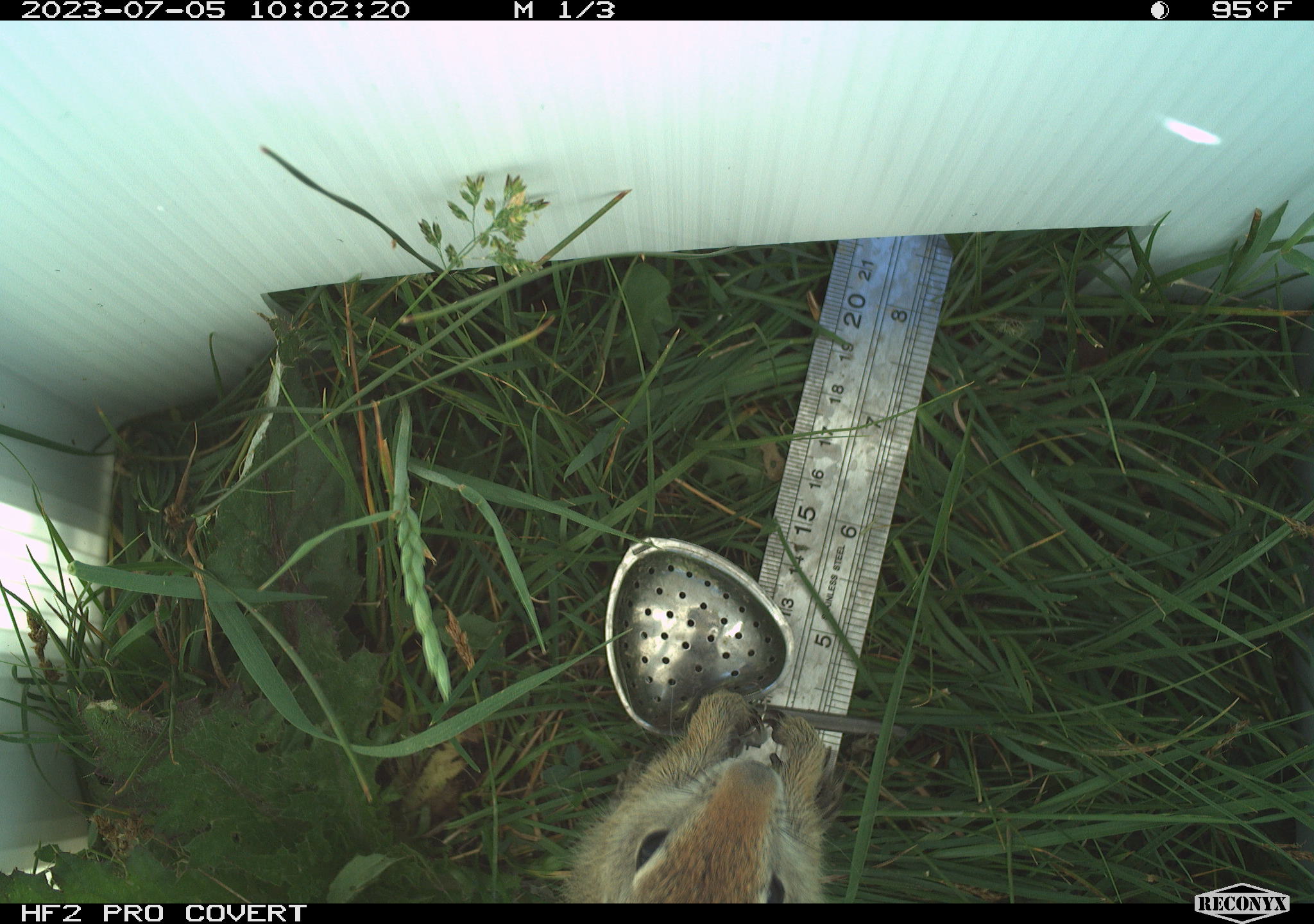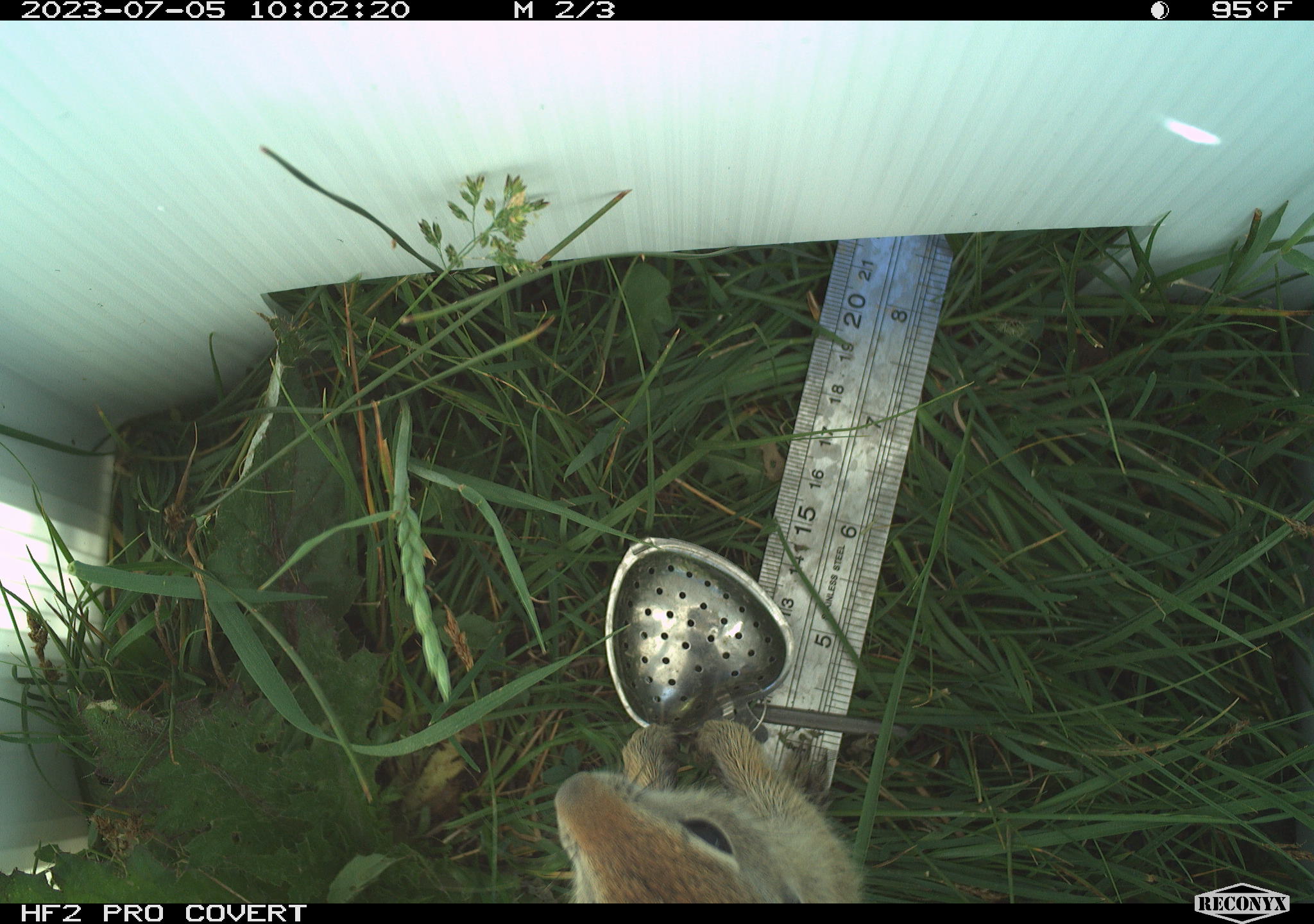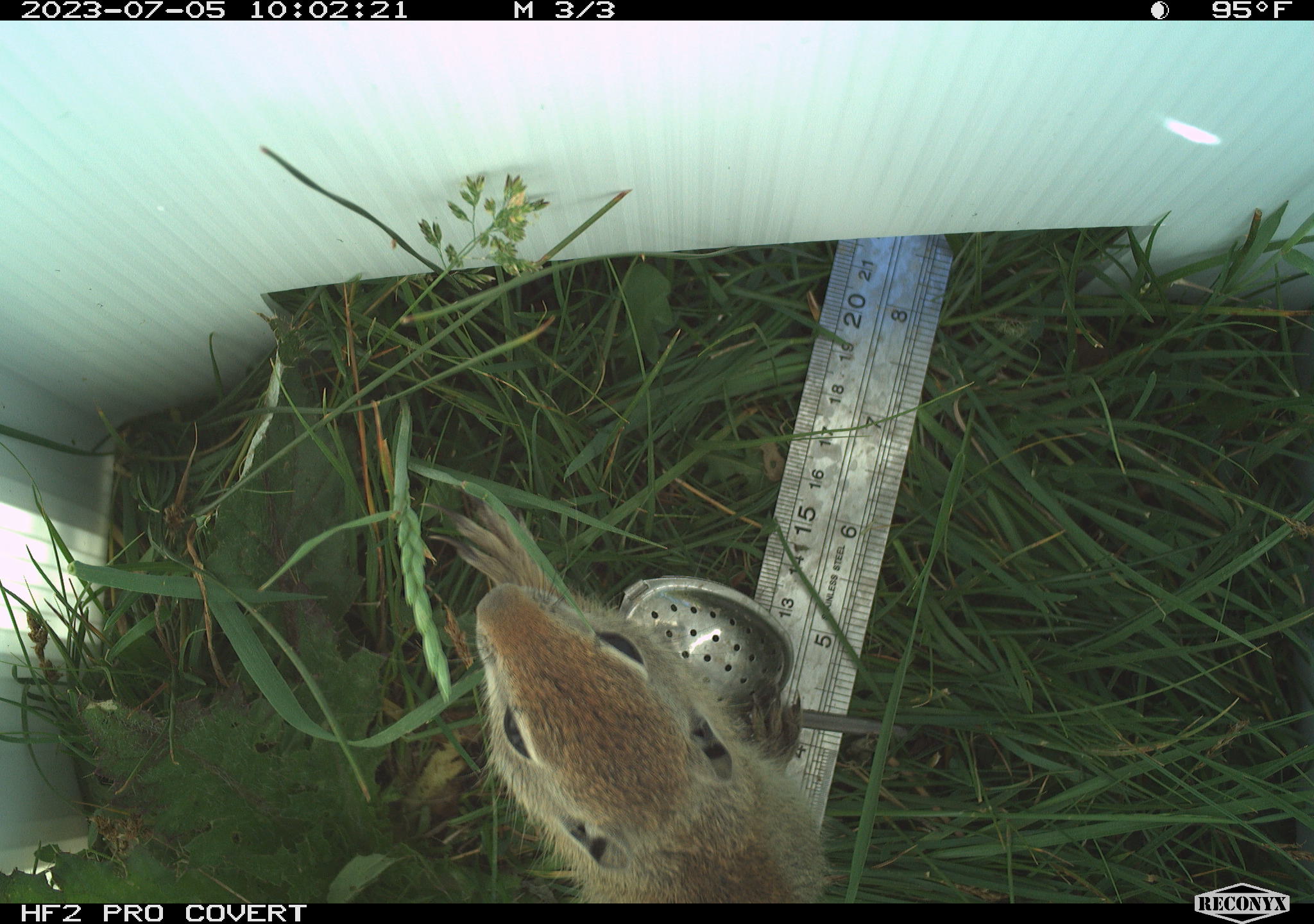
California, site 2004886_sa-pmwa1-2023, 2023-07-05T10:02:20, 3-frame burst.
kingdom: Animalia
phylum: Chordata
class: Mammalia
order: Rodentia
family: Sciuridae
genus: Urocitellus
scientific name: Urocitellus beldingi beldingi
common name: belding's ground squirrel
Belding's ground squirrel (Urocitellus beldingi beldingi).